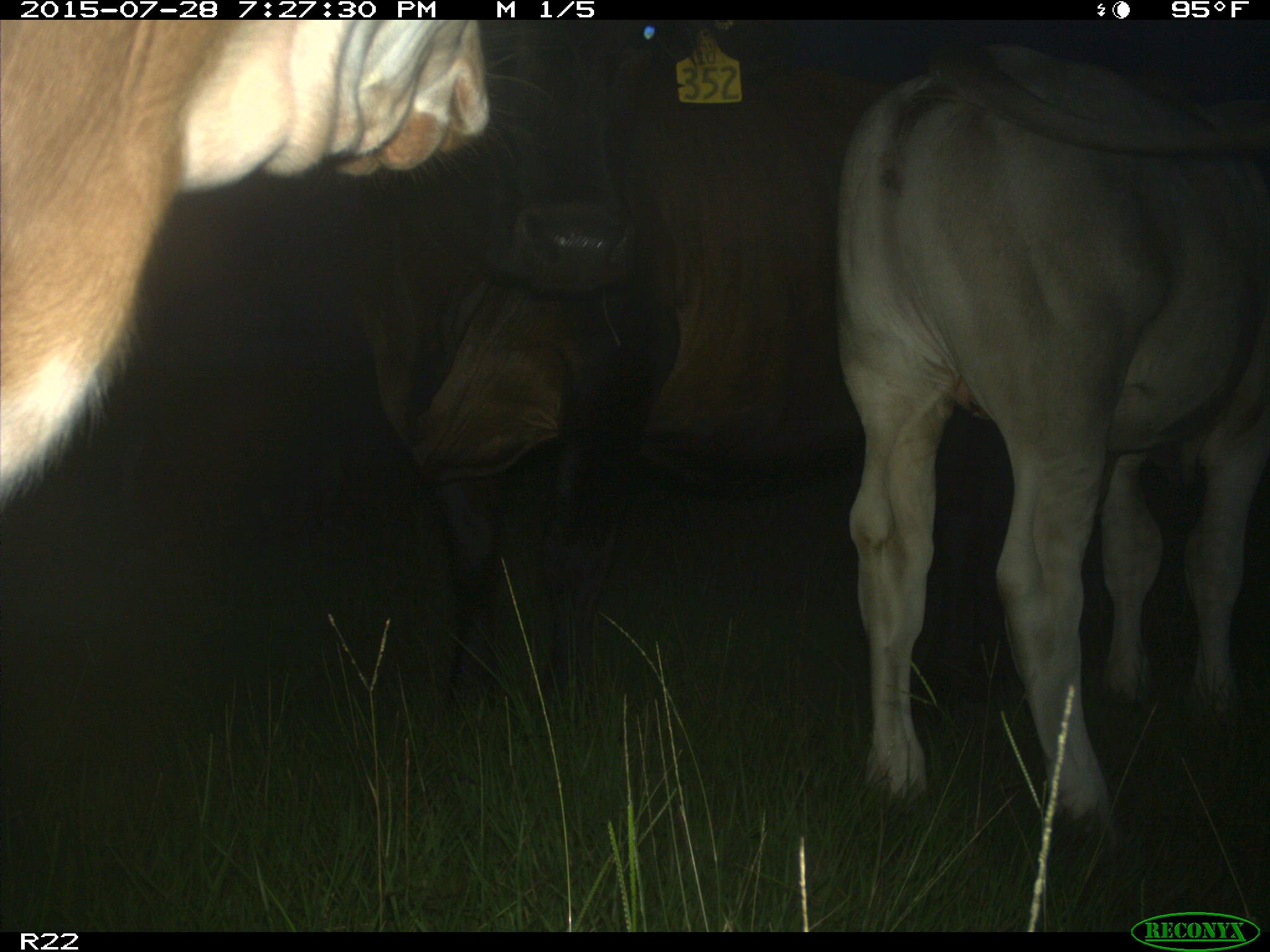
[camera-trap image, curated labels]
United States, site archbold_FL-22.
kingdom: Animalia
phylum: Chordata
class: Mammalia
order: Artiodactyla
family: Bovidae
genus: Bos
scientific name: Bos taurus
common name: domestic cow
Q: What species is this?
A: Bos taurus (domestic cow).